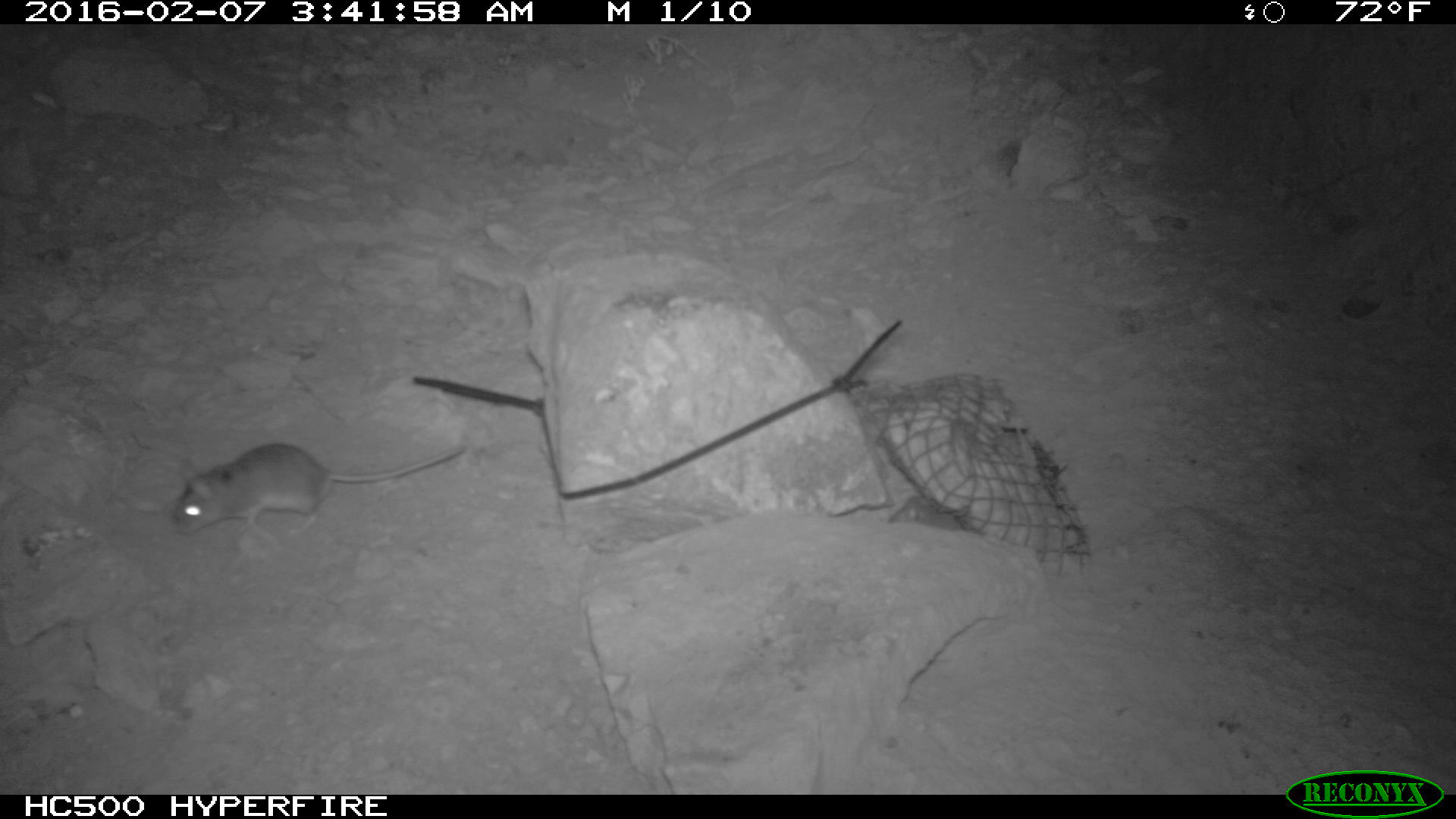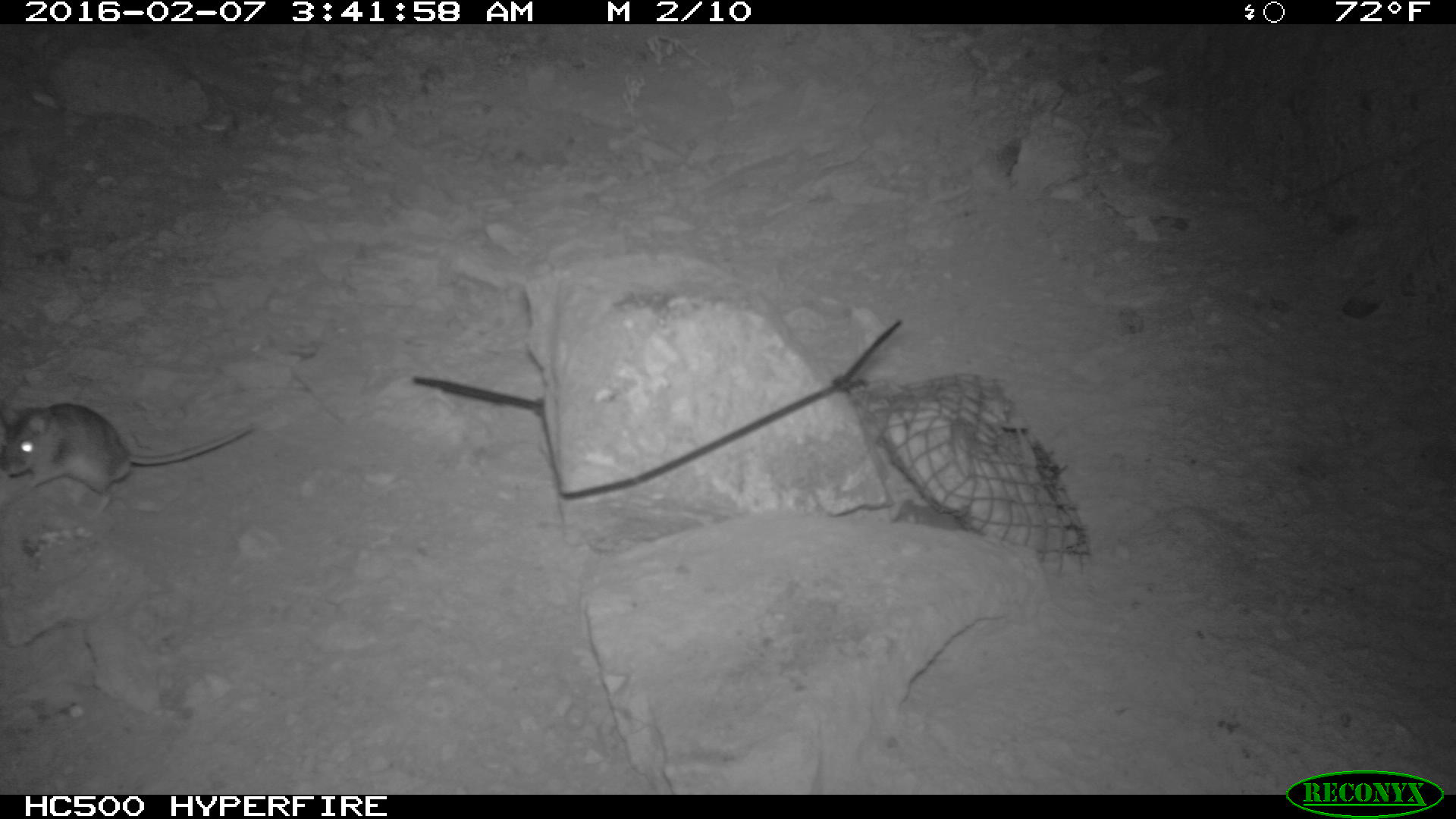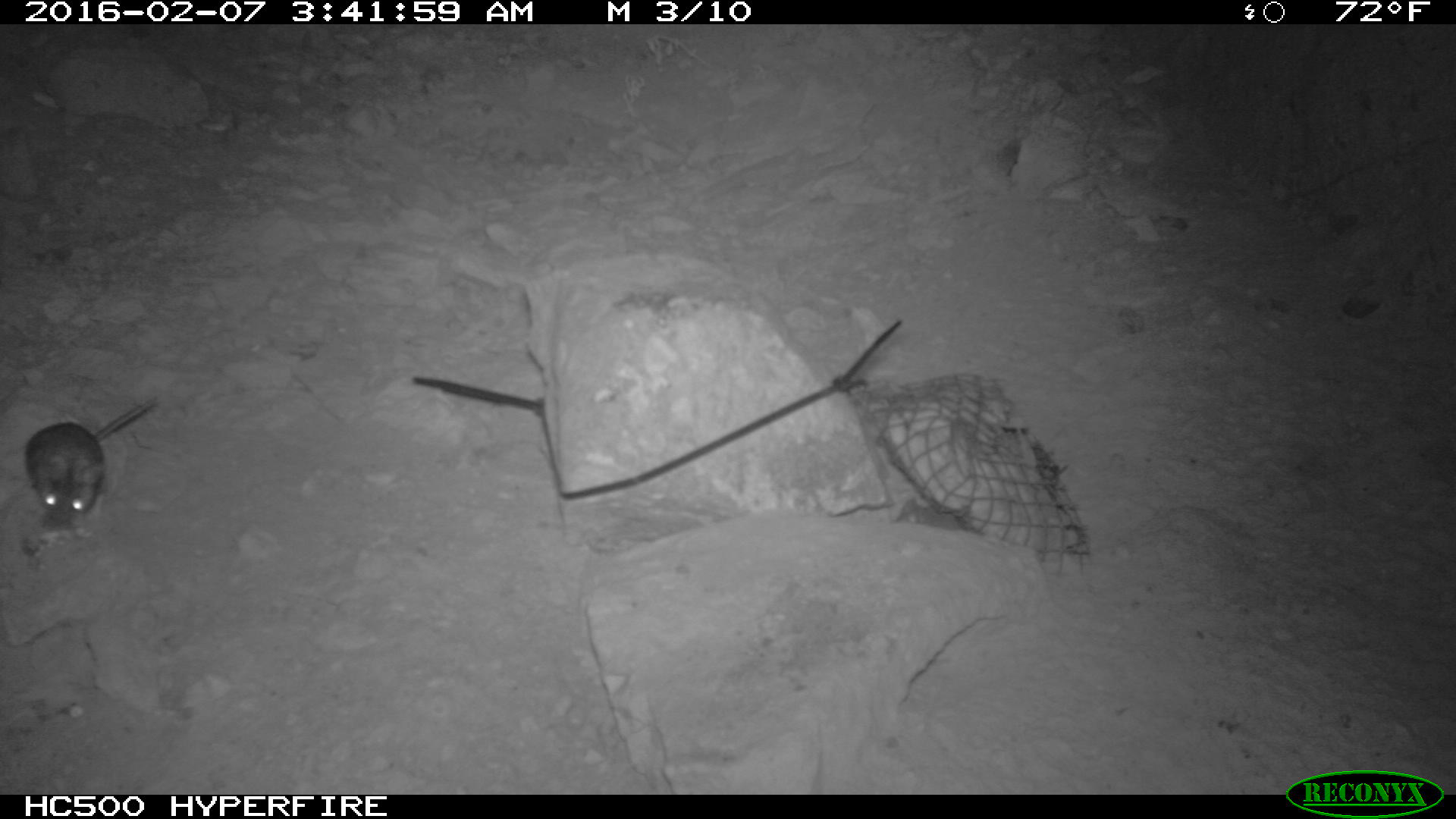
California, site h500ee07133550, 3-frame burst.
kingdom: Animalia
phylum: Chordata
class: Mammalia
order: Rodentia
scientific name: Rodentia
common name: rodent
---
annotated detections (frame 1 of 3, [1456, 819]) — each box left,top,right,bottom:
rodent: 169,445,460,545; 886,496,965,529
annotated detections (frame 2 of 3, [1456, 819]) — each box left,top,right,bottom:
rodent: 0,401,253,515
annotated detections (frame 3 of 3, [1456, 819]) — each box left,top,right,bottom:
rodent: 27,399,152,525